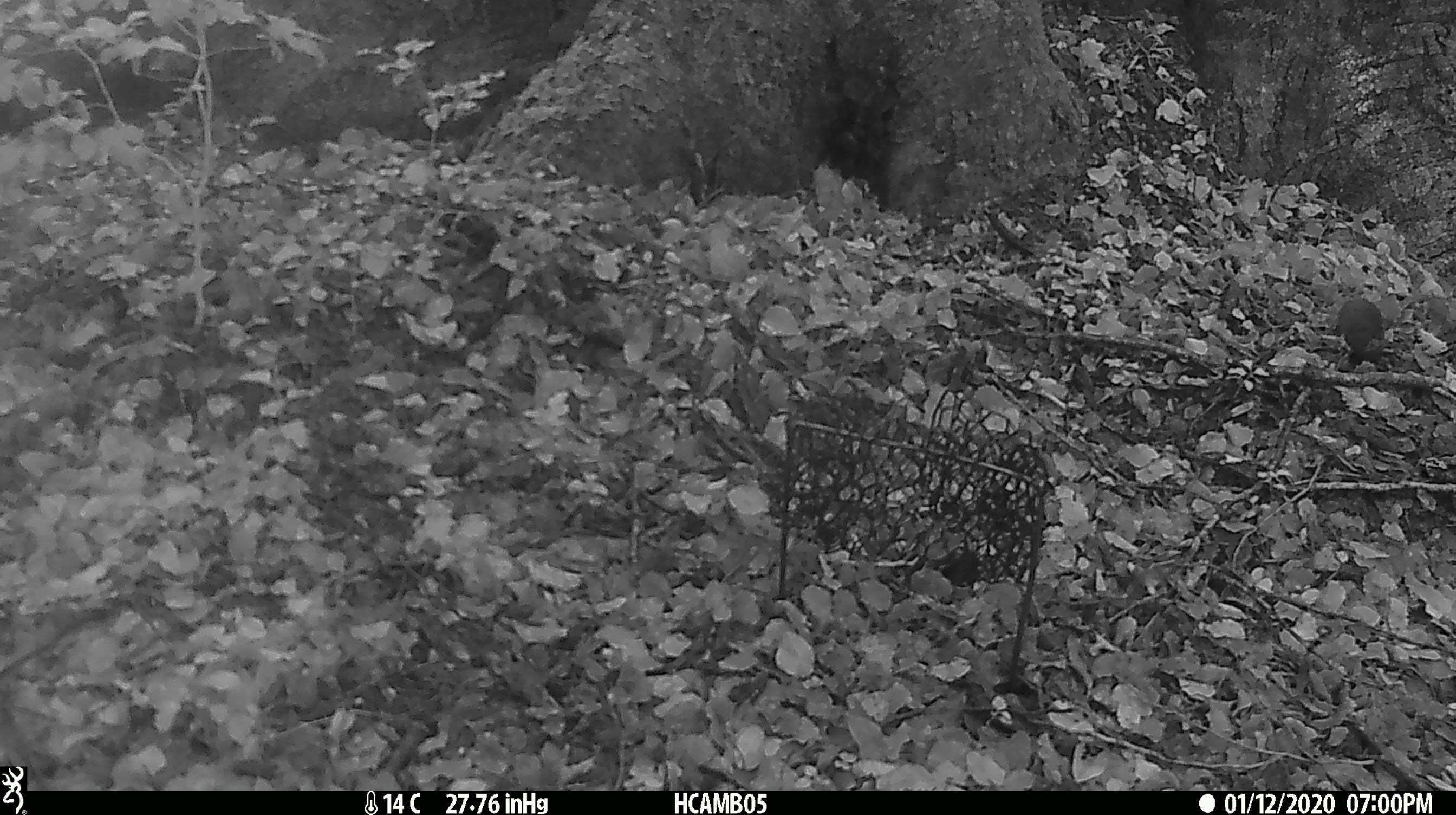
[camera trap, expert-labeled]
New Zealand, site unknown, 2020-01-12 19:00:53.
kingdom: Animalia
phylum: Chordata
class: Mammalia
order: Rodentia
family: Muridae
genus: Mus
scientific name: Mus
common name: mouse